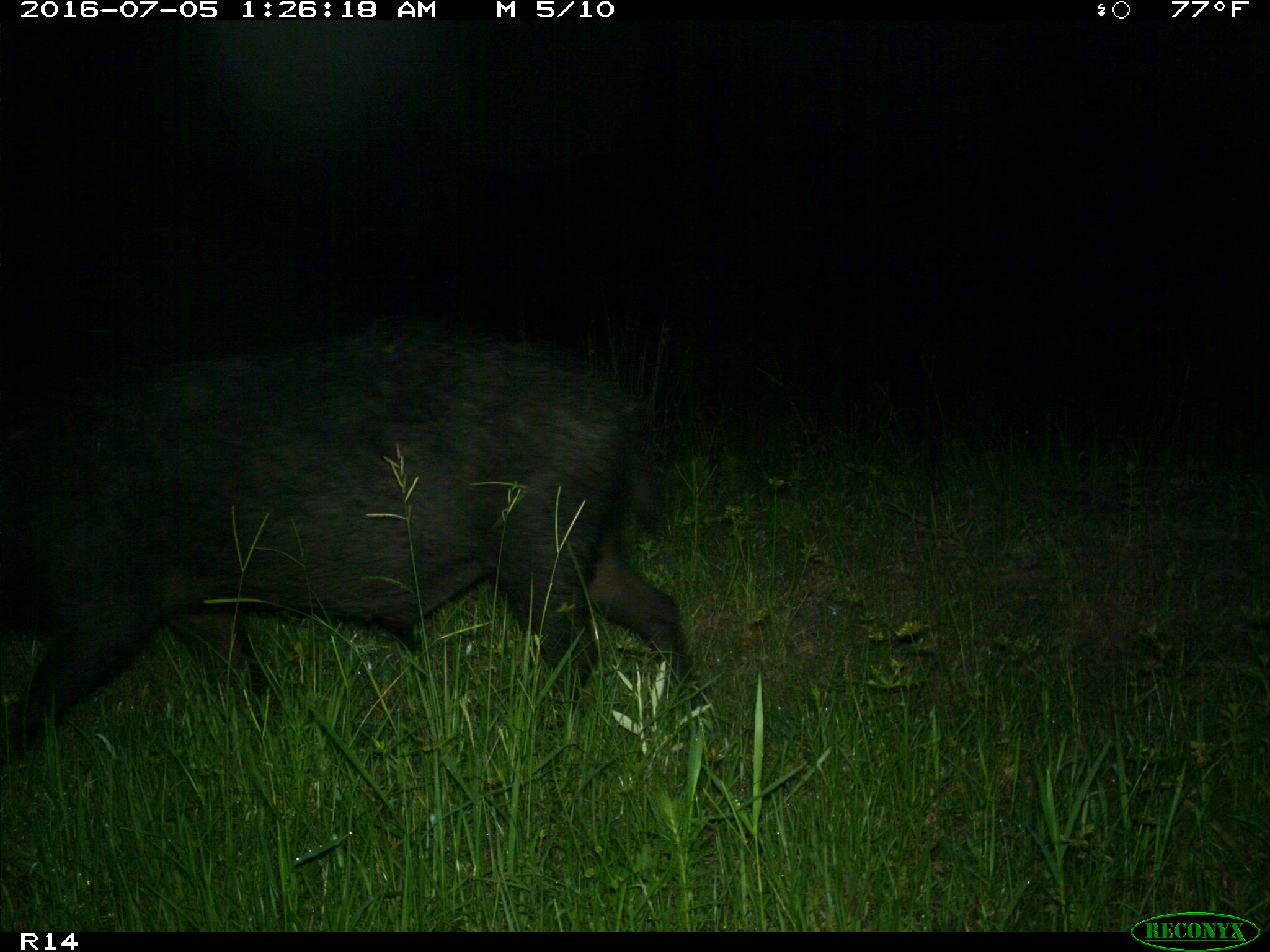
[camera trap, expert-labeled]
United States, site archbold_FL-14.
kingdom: Animalia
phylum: Chordata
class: Mammalia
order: Artiodactyla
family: Suidae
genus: Sus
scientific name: Sus scrofa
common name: wild boar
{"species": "Sus scrofa (wild boar)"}